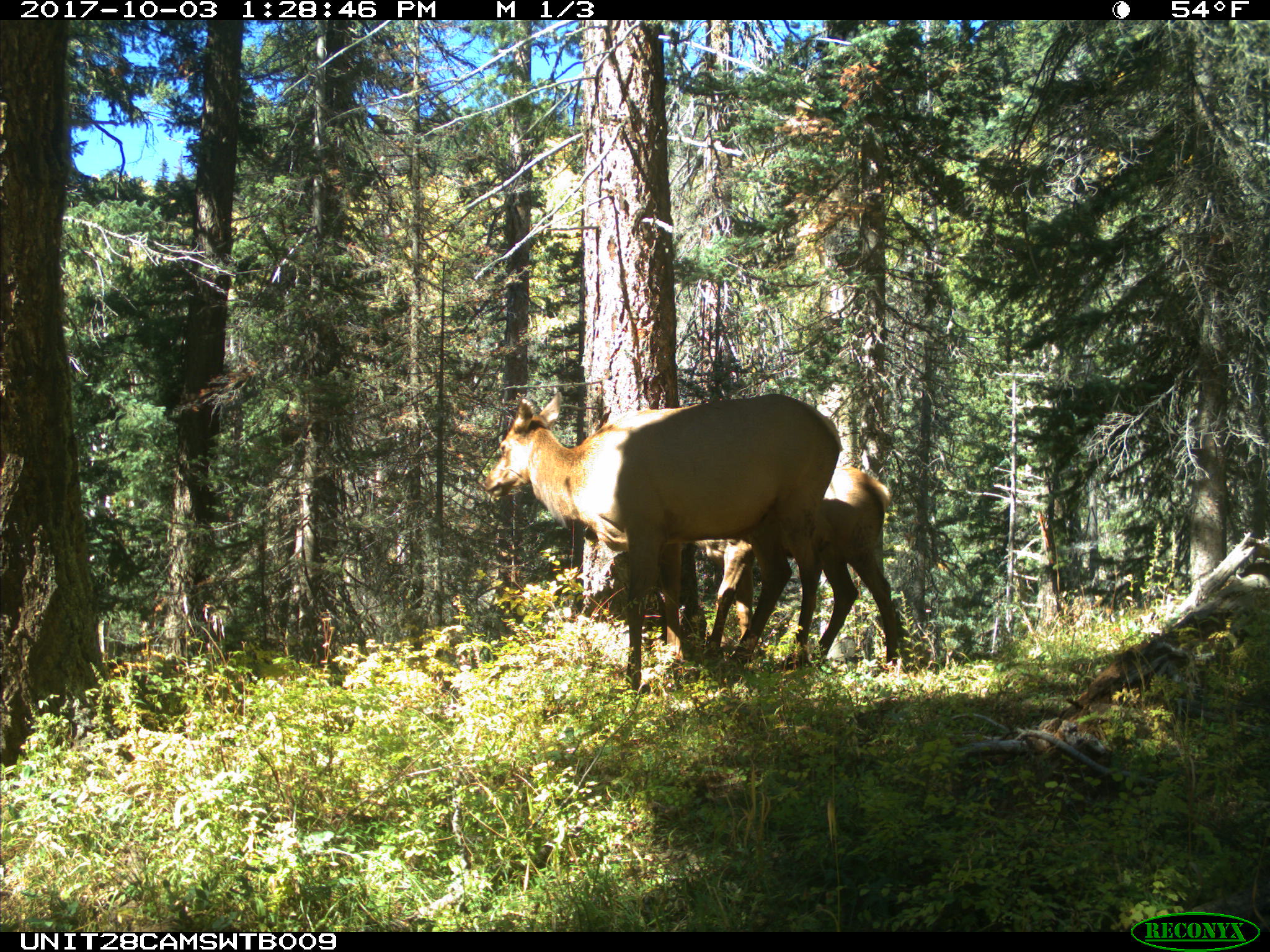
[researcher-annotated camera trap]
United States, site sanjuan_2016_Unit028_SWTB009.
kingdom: Animalia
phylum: Chordata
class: Mammalia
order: Artiodactyla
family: Cervidae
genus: Cervus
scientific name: Cervus elaphus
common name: red deer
Cervus elaphus (red deer).